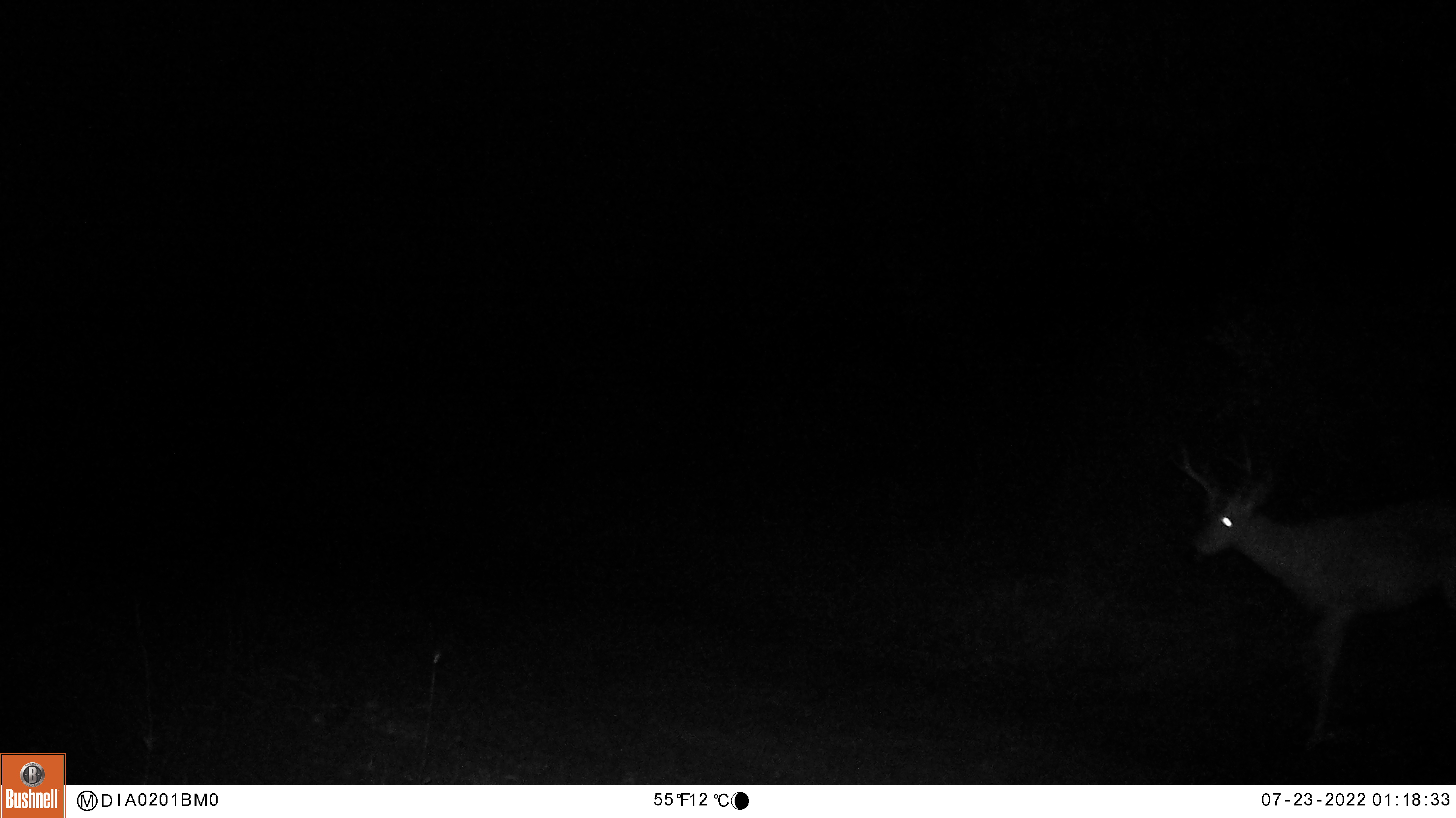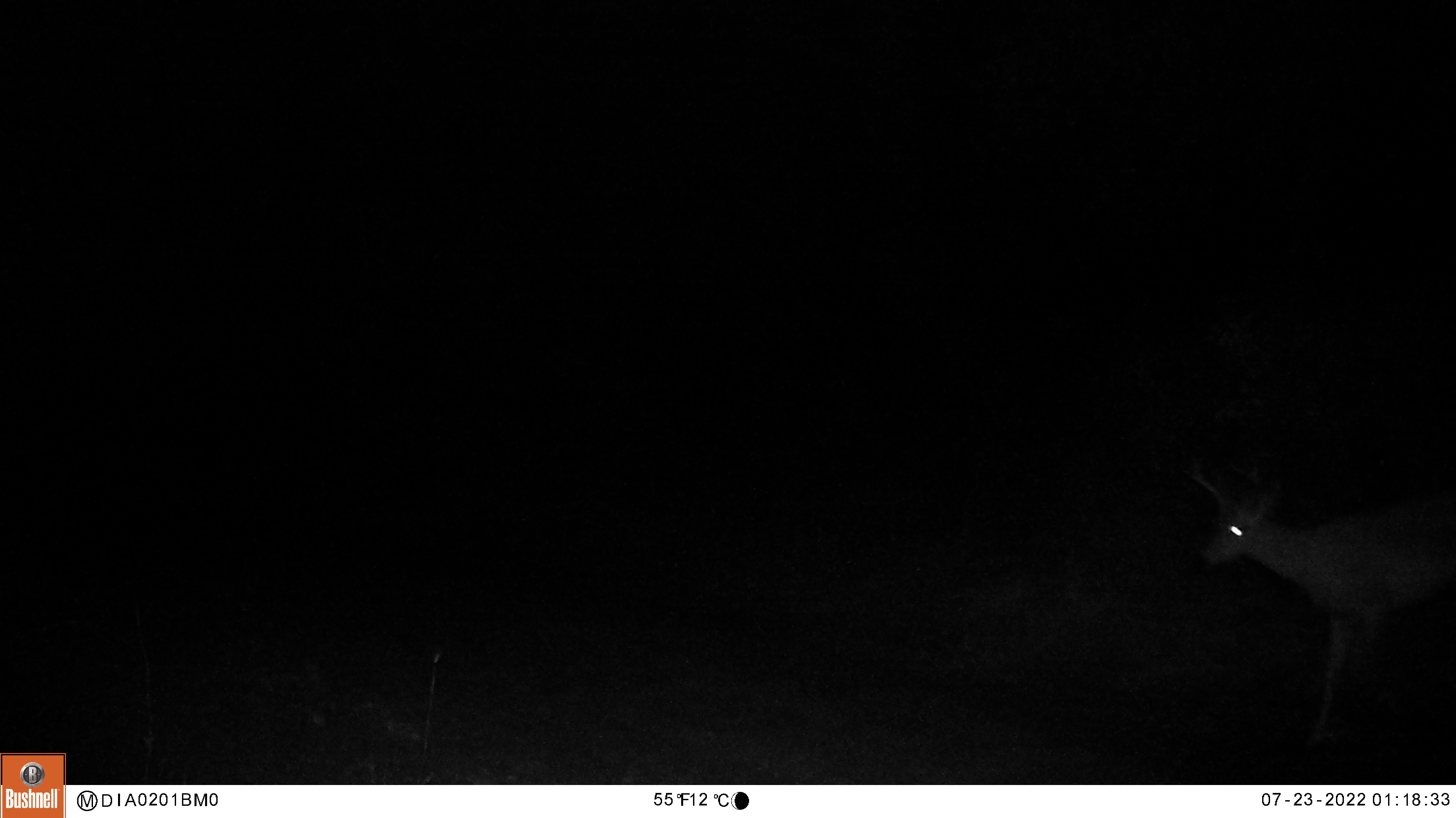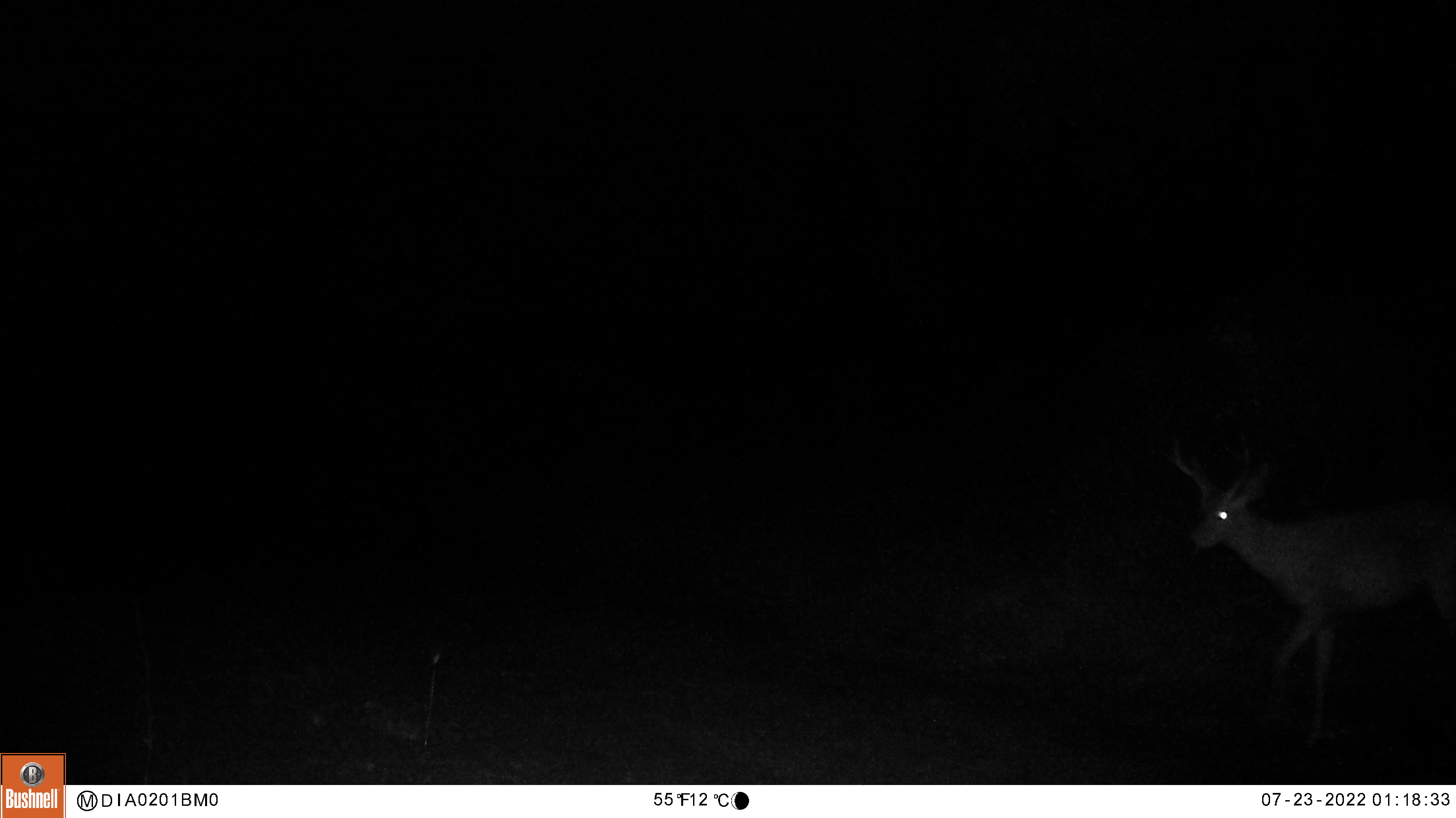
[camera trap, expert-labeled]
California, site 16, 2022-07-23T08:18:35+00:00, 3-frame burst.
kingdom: Animalia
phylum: Chordata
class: Mammalia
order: Artiodactyla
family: Cervidae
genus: Odocoileus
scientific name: Odocoileus hemionus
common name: mule deer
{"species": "mule deer (Odocoileus hemionus)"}